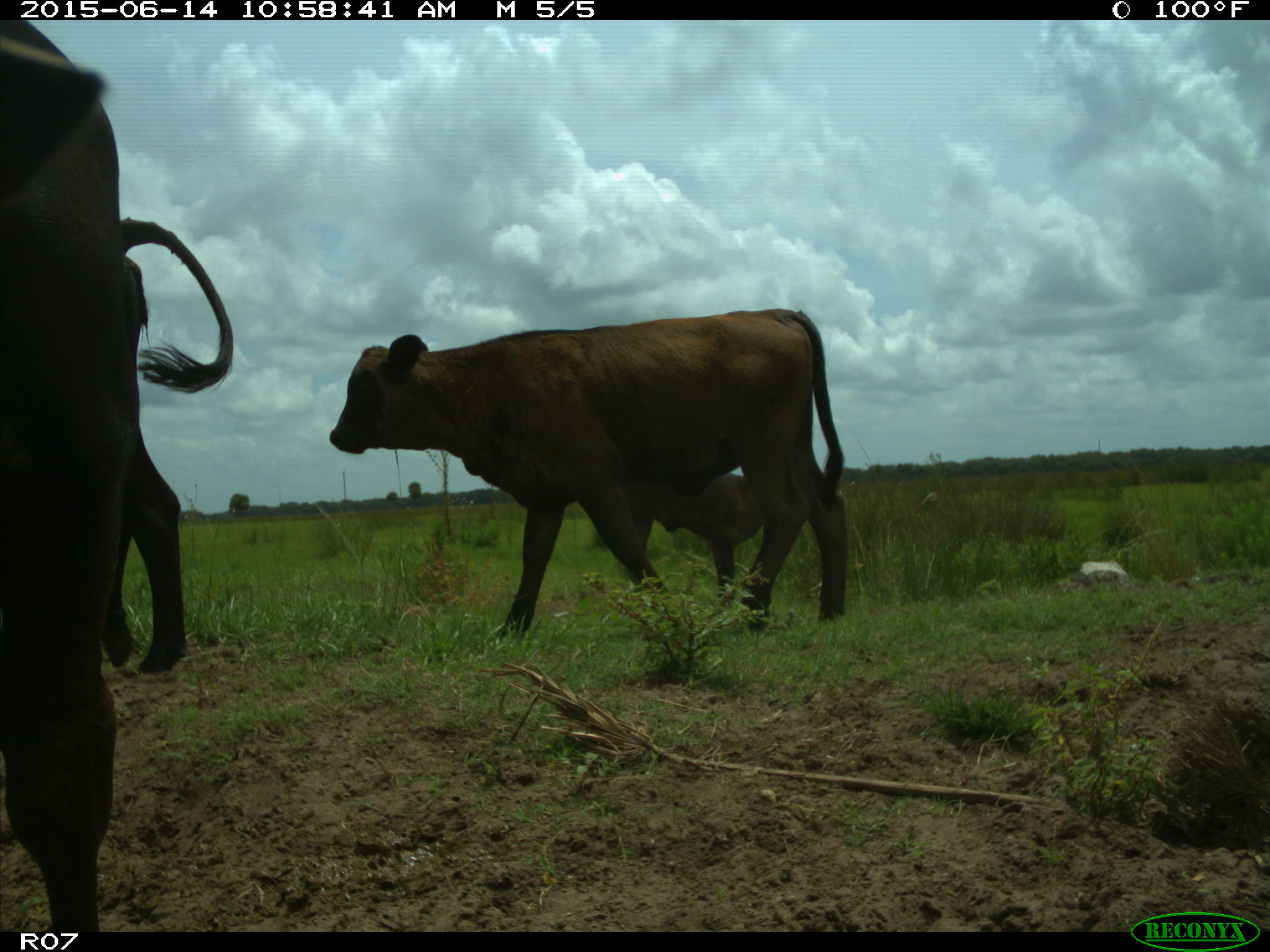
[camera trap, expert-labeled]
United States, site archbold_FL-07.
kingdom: Animalia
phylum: Chordata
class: Mammalia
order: Artiodactyla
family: Bovidae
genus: Bos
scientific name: Bos taurus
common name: domestic cow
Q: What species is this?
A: Bos taurus (domestic cow).